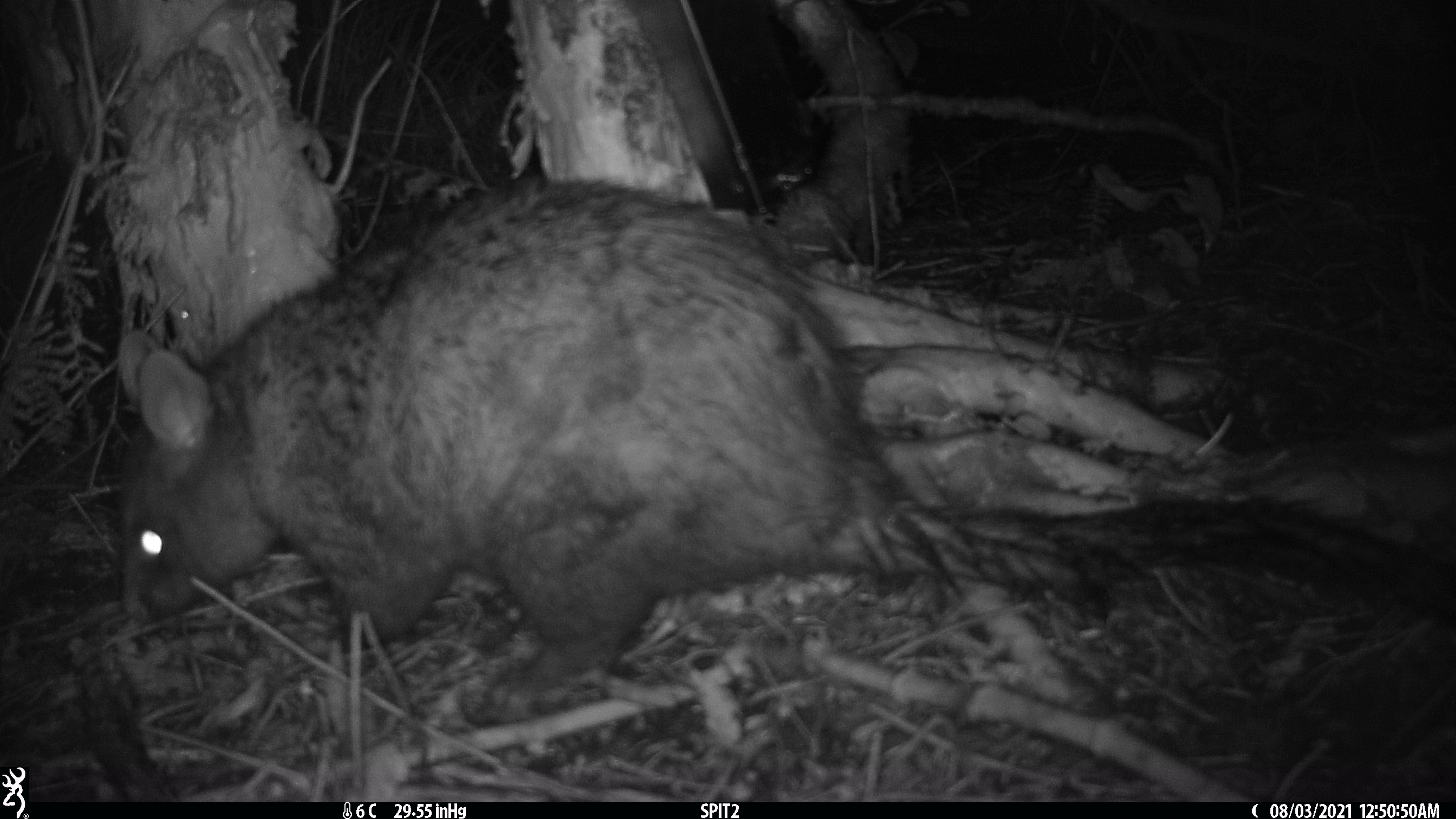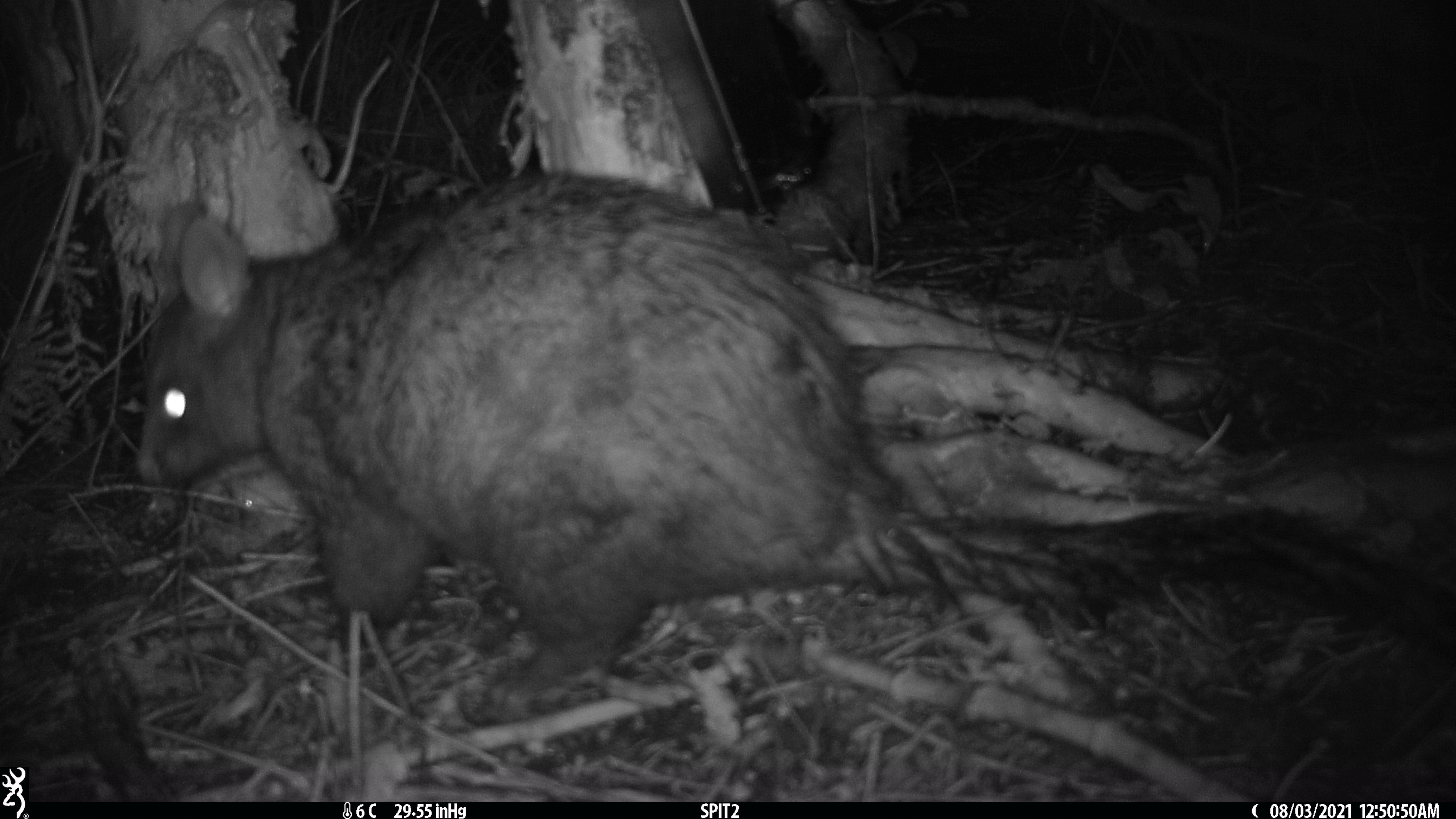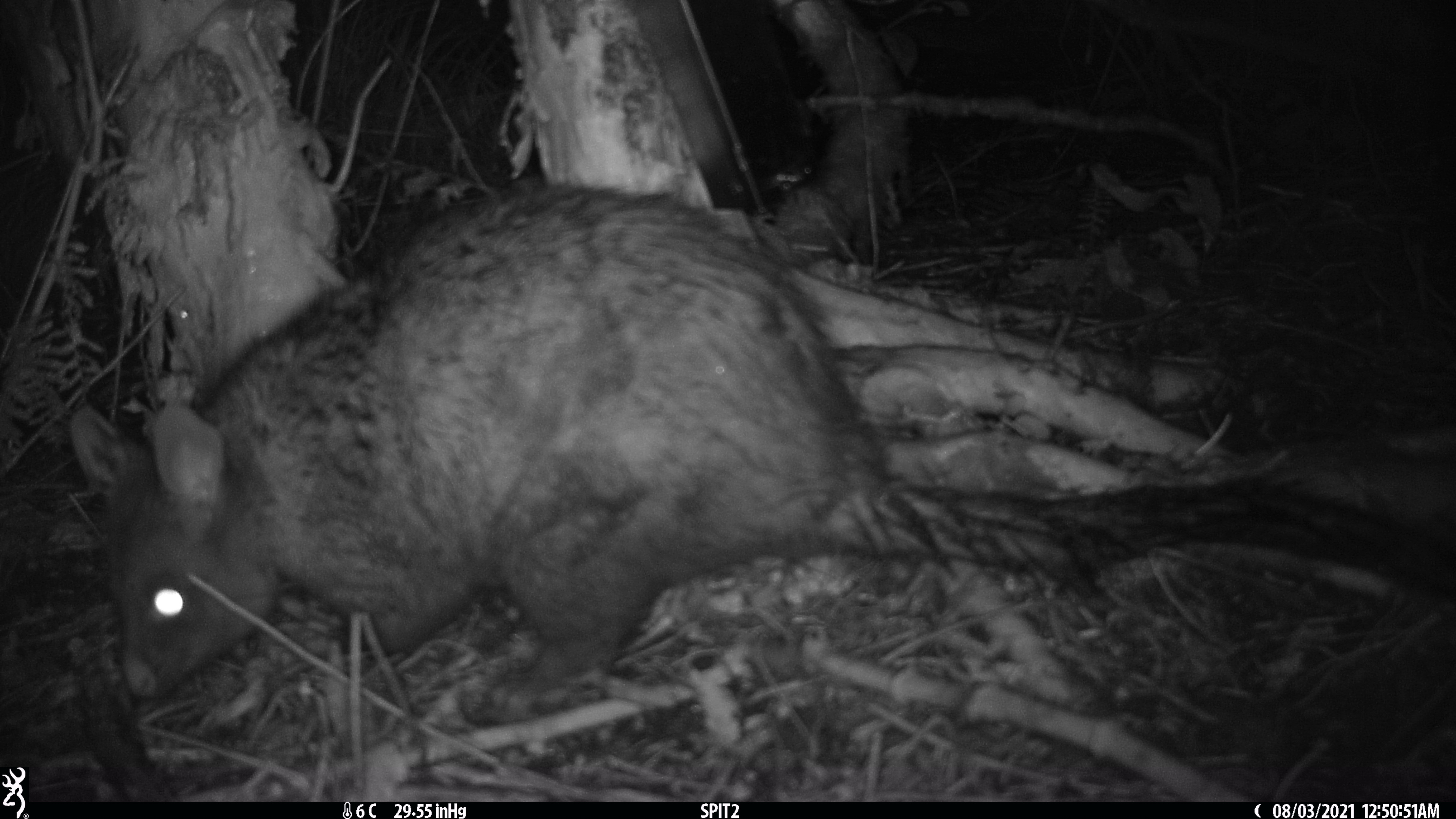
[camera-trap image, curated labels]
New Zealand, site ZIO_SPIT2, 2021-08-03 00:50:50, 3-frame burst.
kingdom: Animalia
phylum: Chordata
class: Mammalia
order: Diprotodontia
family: Phalangeridae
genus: Trichosurus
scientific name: Trichosurus vulpecula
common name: common brushtail possum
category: possum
Possum (common brushtail possum) (Trichosurus vulpecula).